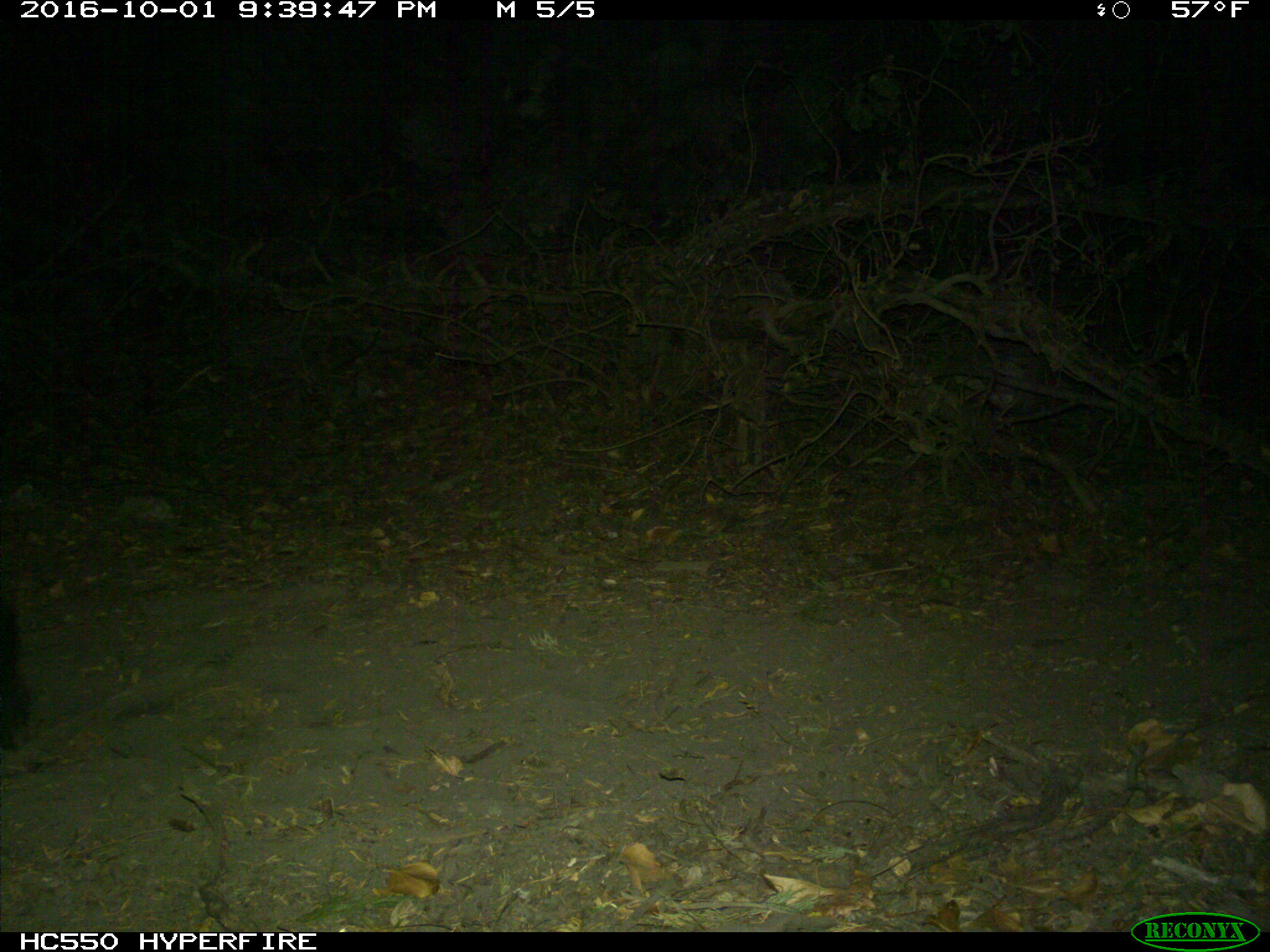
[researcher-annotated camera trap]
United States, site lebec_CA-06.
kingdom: Animalia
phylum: Chordata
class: Mammalia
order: Artiodactyla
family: Suidae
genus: Sus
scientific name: Sus scrofa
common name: wild boar